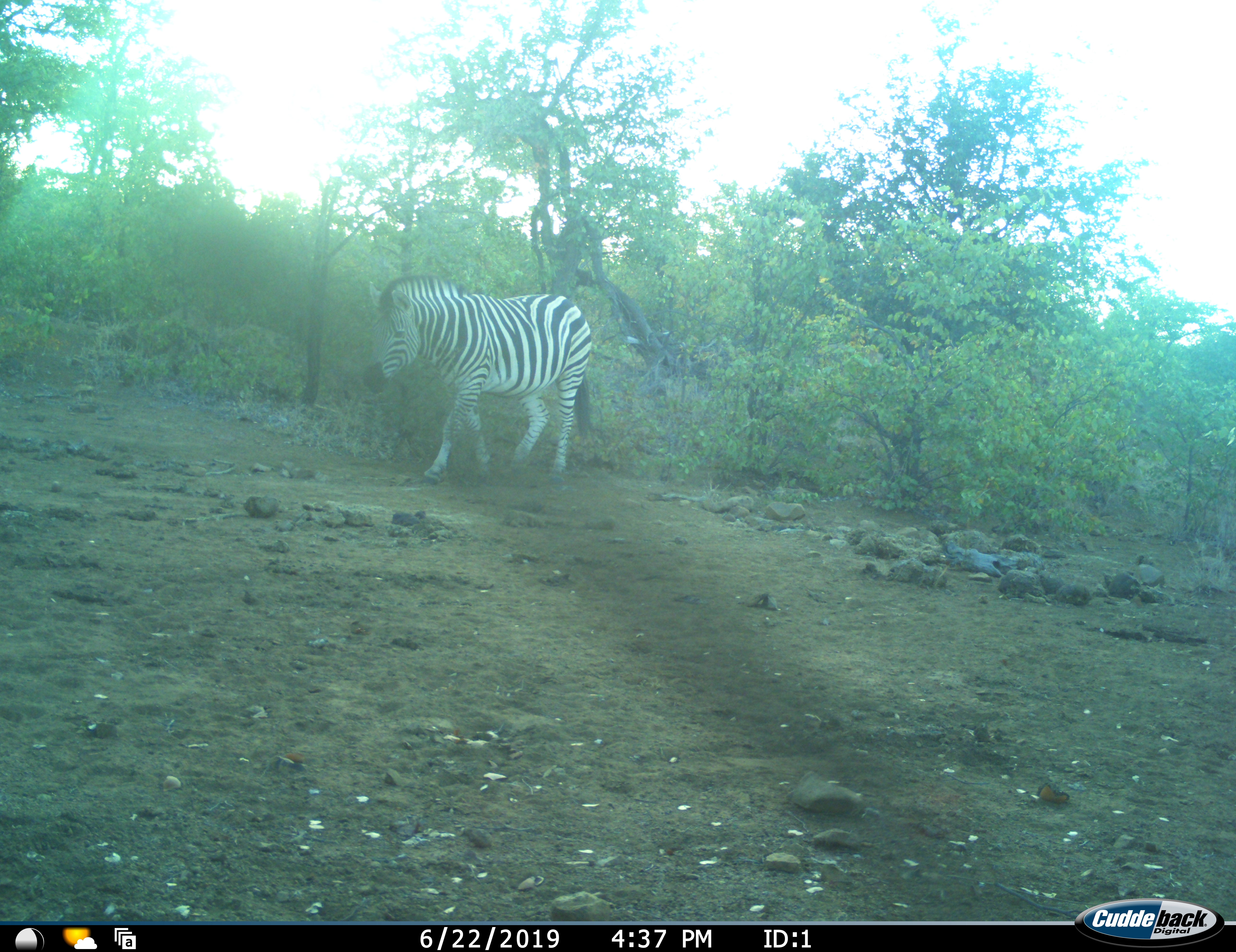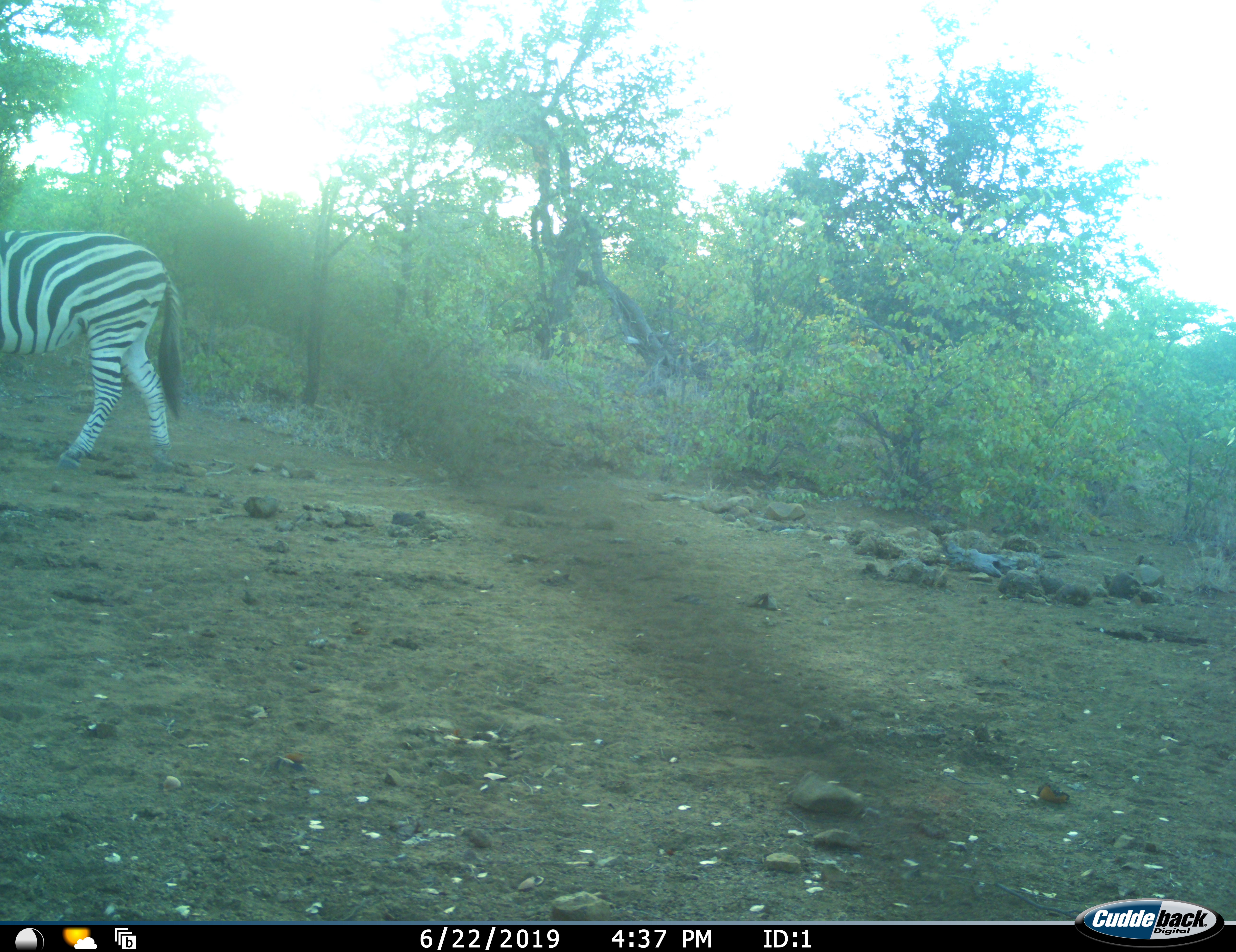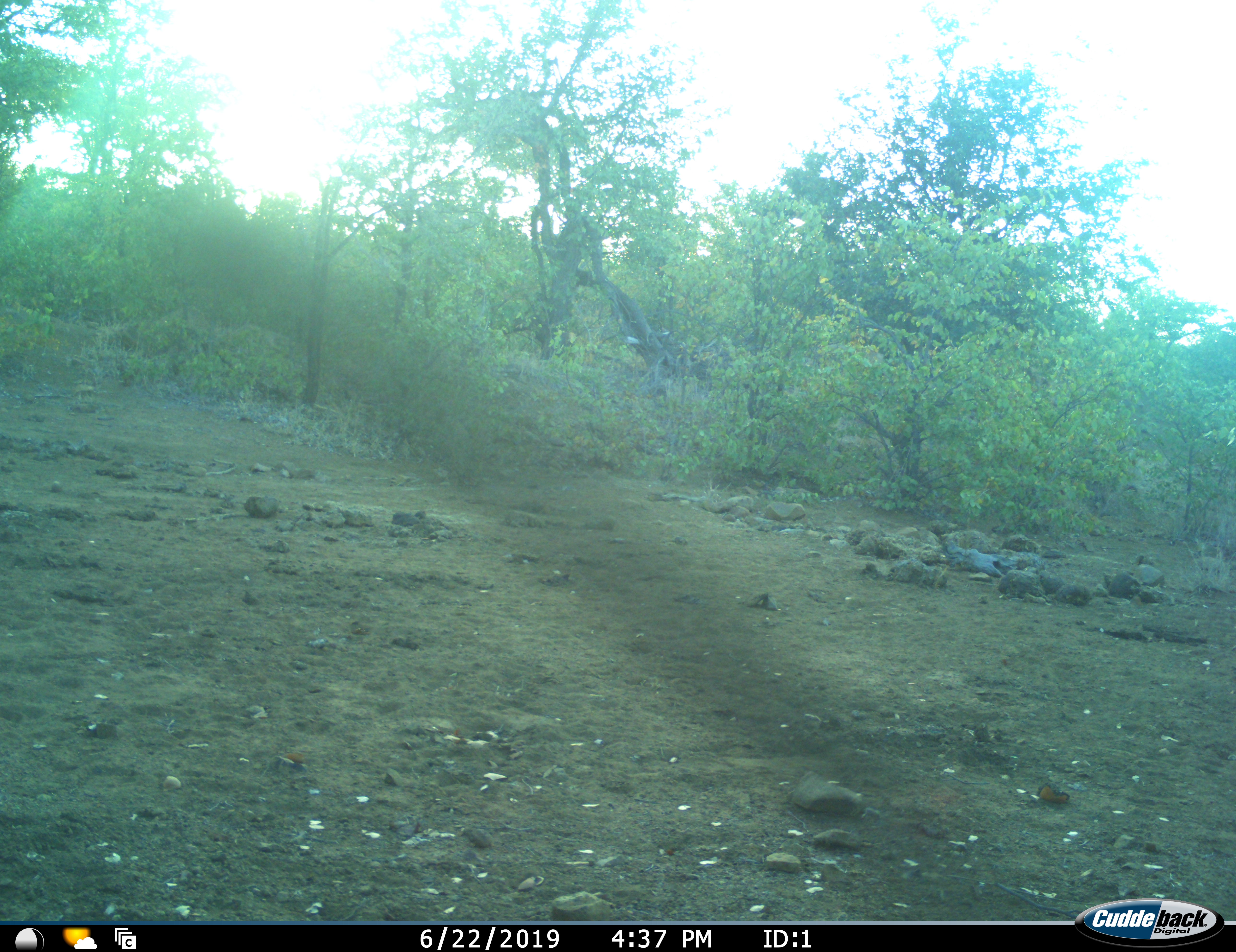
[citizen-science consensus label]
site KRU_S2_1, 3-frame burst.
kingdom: Animalia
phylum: Chordata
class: Mammalia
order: Perissodactyla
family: Equidae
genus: Equus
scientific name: Equus quagga burchellii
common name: burchell's zebra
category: zebraburchells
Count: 1.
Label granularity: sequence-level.